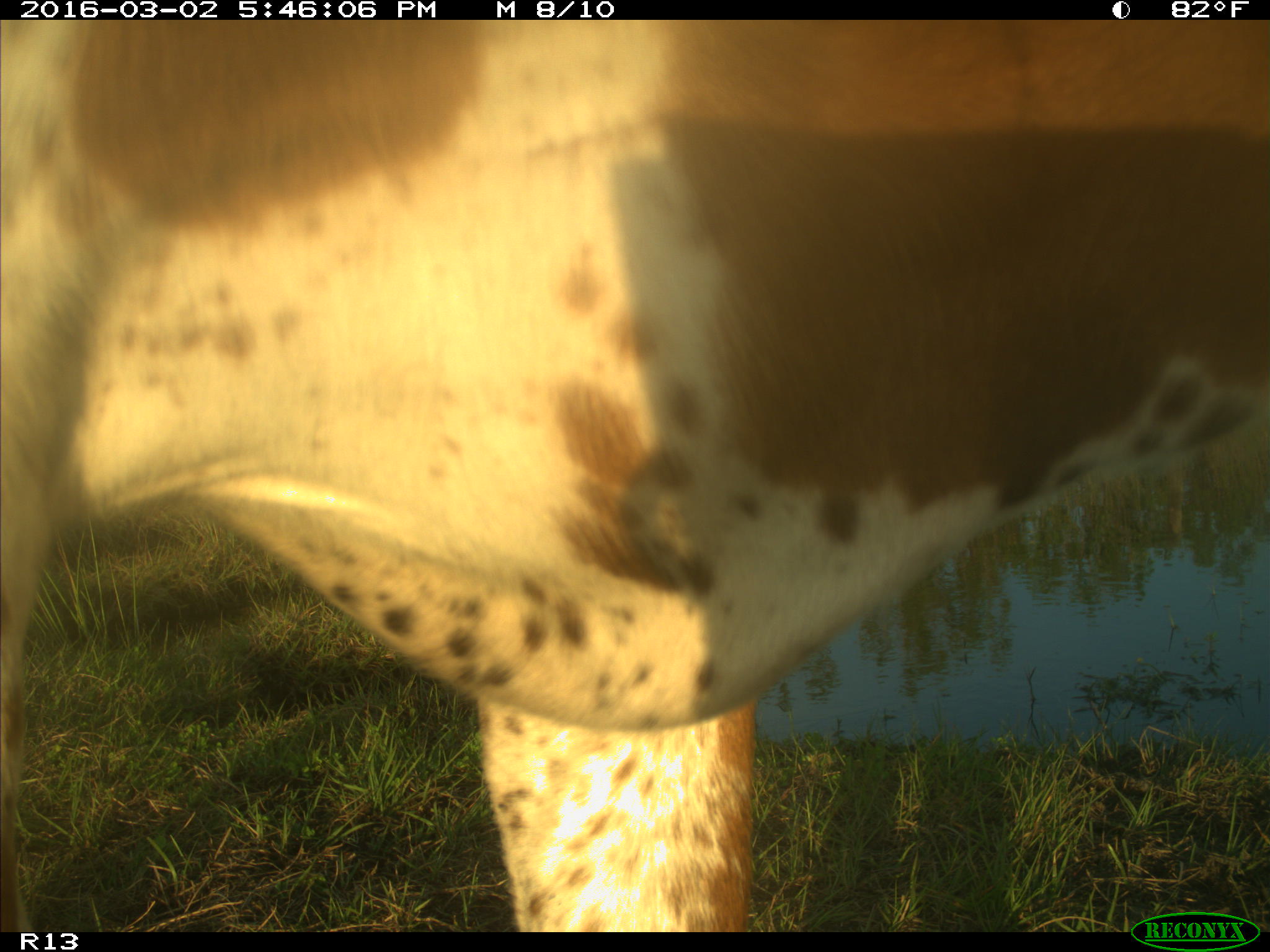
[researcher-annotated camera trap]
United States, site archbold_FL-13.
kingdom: Animalia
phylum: Chordata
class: Mammalia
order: Artiodactyla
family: Bovidae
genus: Bos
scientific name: Bos taurus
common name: domestic cow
Bos taurus (domestic cow).